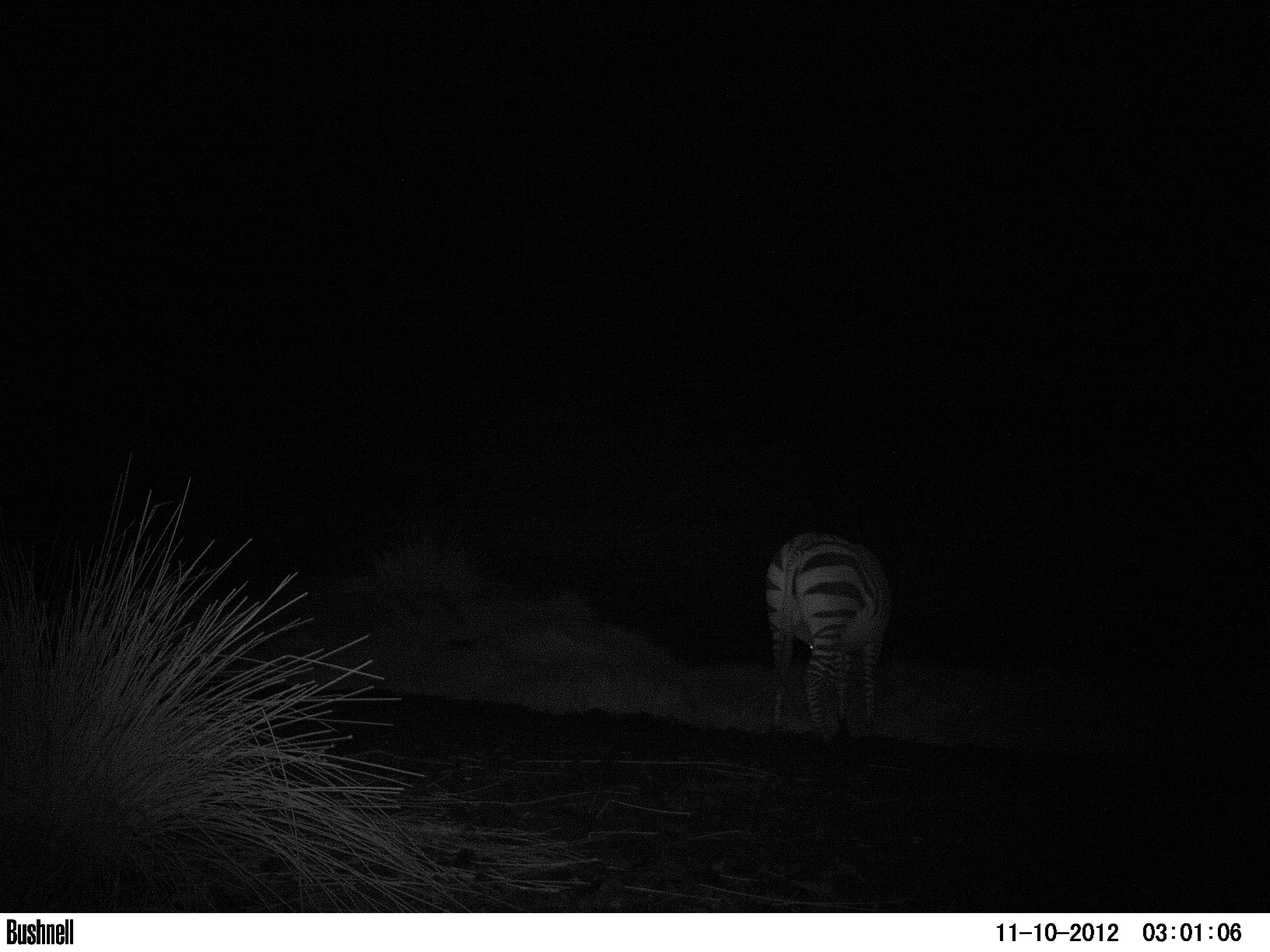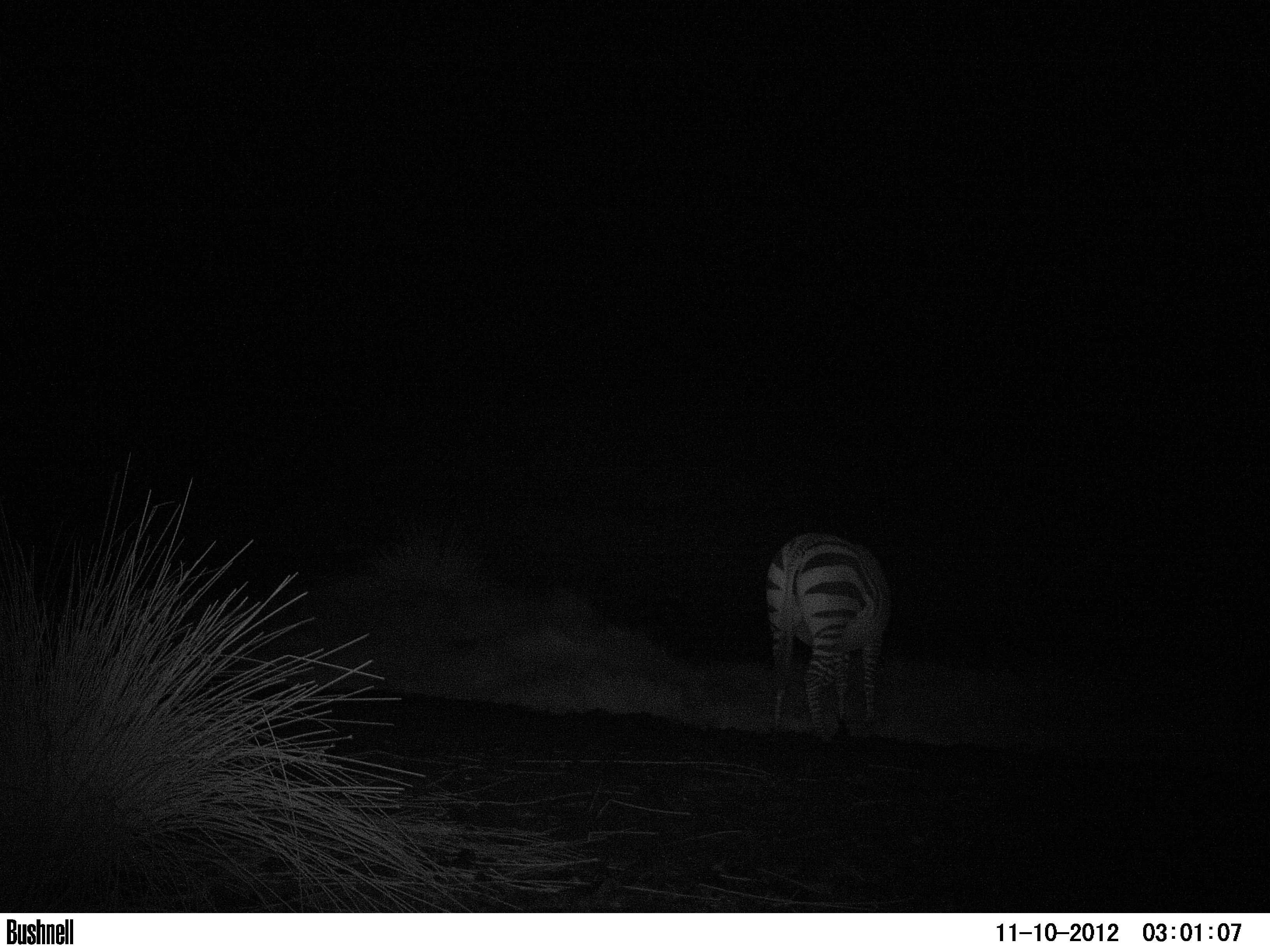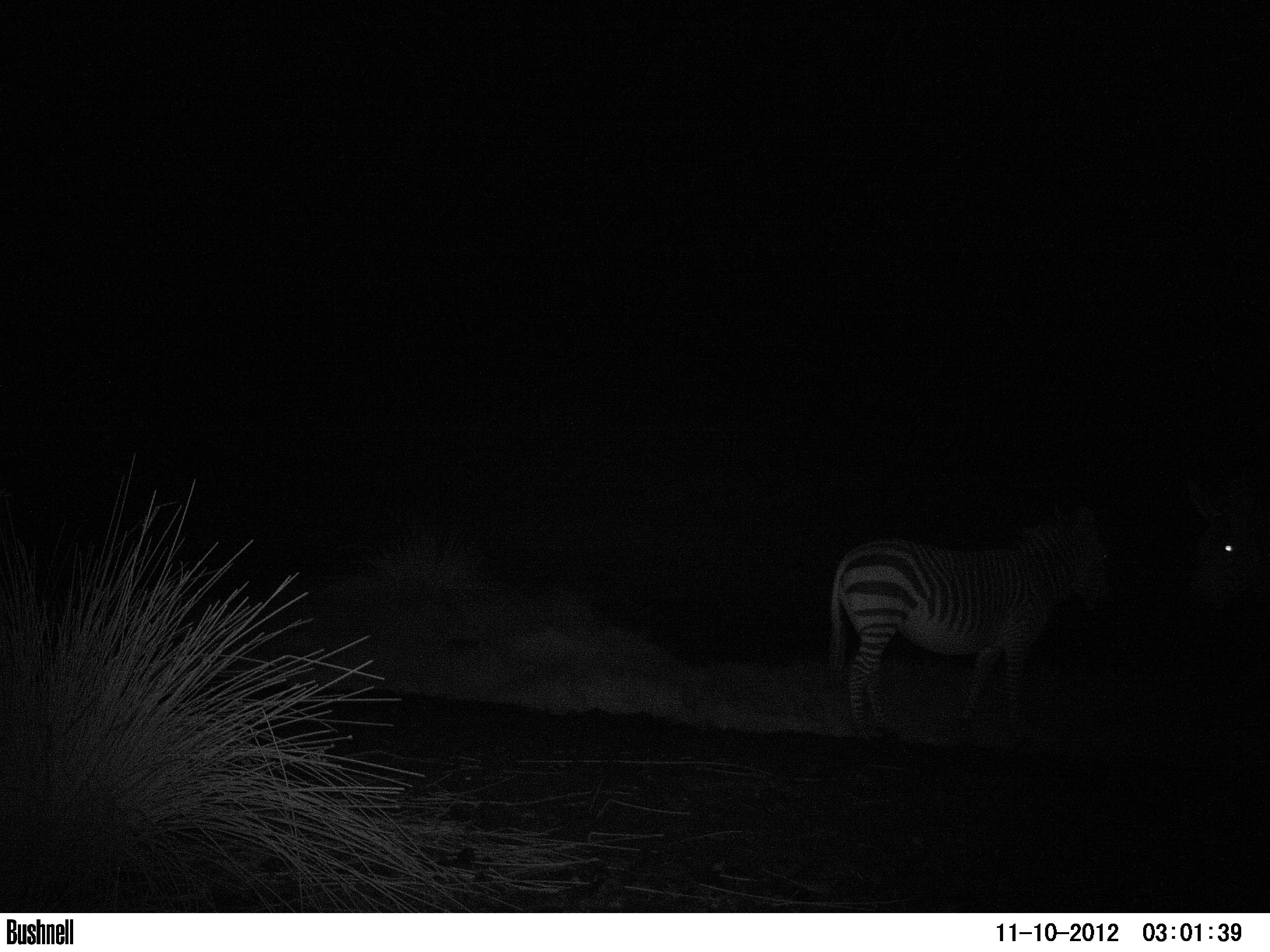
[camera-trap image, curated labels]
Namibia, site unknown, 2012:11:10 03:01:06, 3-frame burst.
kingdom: Animalia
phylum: Chordata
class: Mammalia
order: Perissodactyla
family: Equidae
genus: Equus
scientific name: Equus zebra hartmannae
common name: hartmann's mountain zebra